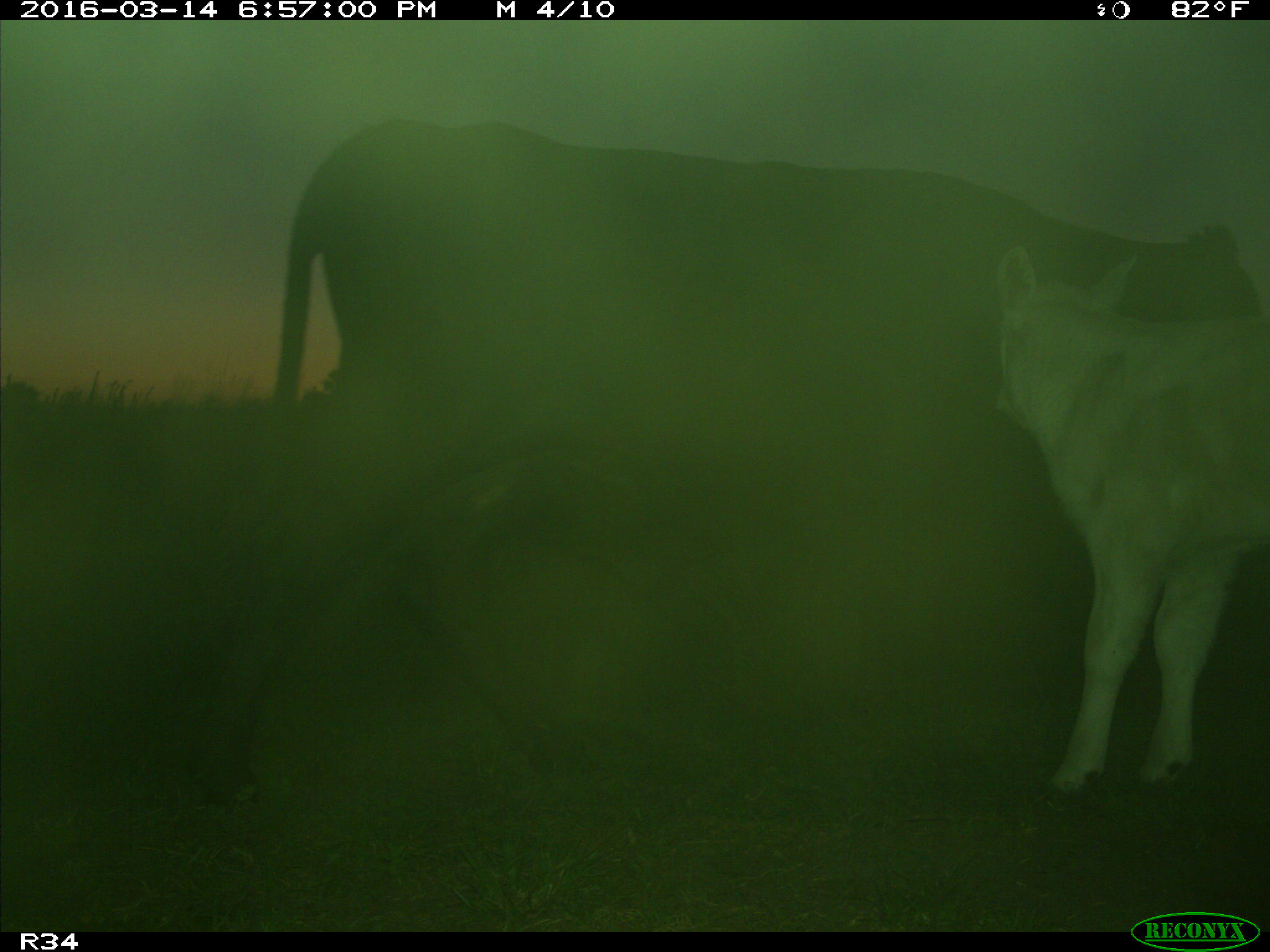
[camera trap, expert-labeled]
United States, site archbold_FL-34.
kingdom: Animalia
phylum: Chordata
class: Mammalia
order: Artiodactyla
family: Bovidae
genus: Bos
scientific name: Bos taurus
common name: domestic cow